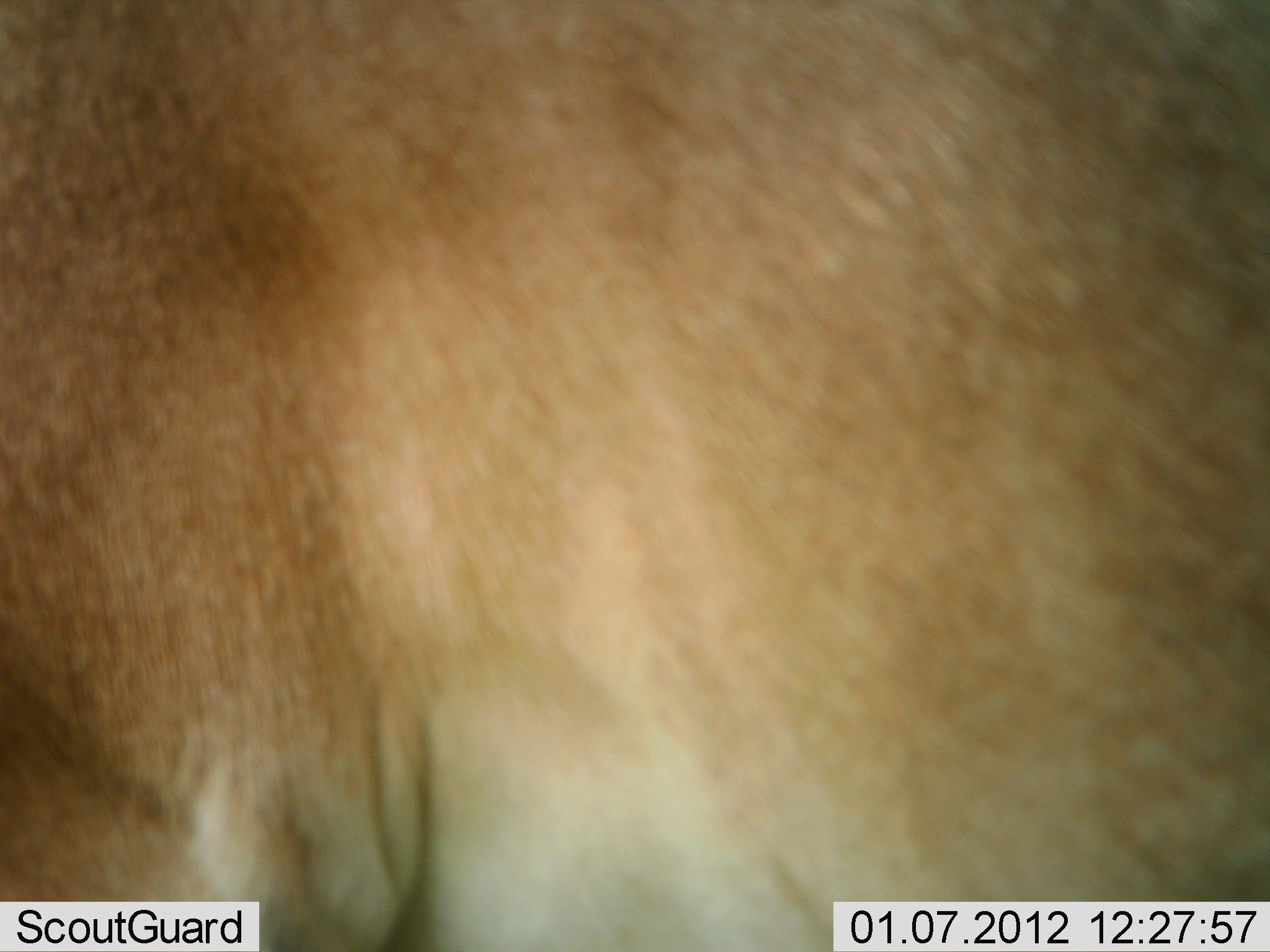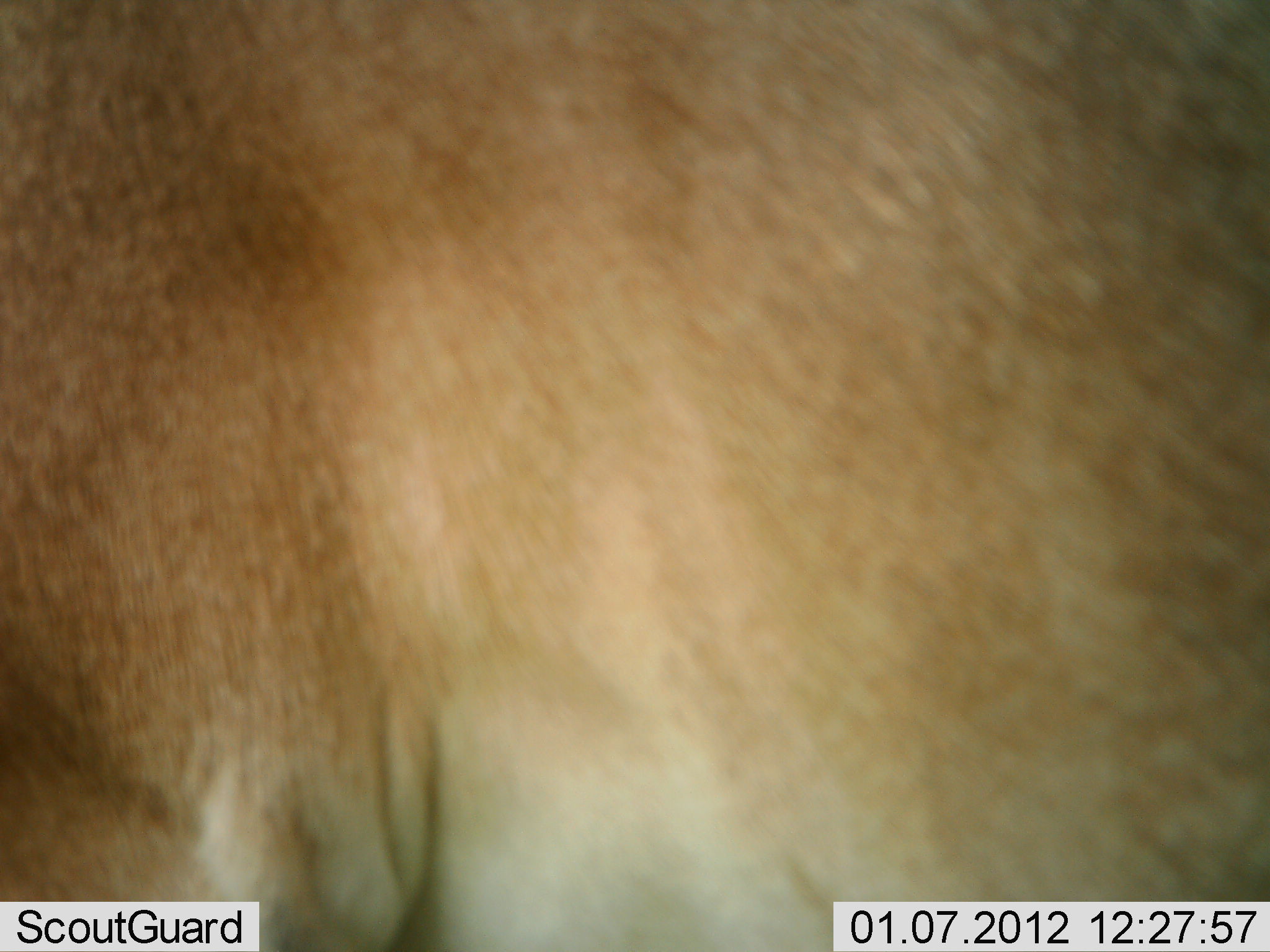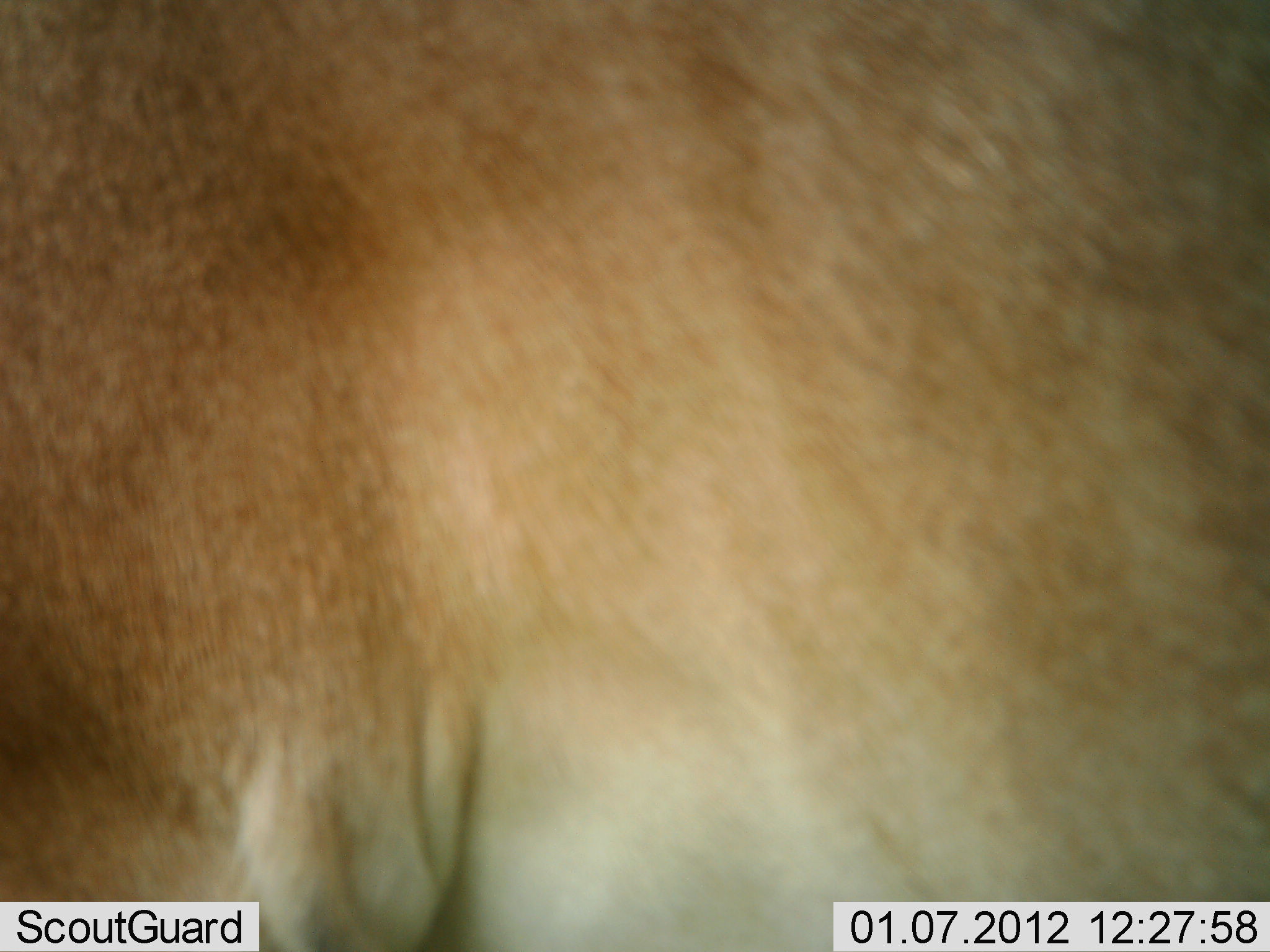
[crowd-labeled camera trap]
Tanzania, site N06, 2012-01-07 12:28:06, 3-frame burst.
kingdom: Animalia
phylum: Chordata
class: Mammalia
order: Artiodactyla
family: Bovidae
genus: Nanger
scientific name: Nanger granti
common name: grant's gazelle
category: gazellegrants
Gazellegrants (grant's gazelle) (Nanger granti), count 1. Behavior (volunteer vote fractions): standing 75%, resting 0%, moving 25%, interacting 25%. Young present (vote fraction): 0%. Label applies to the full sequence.